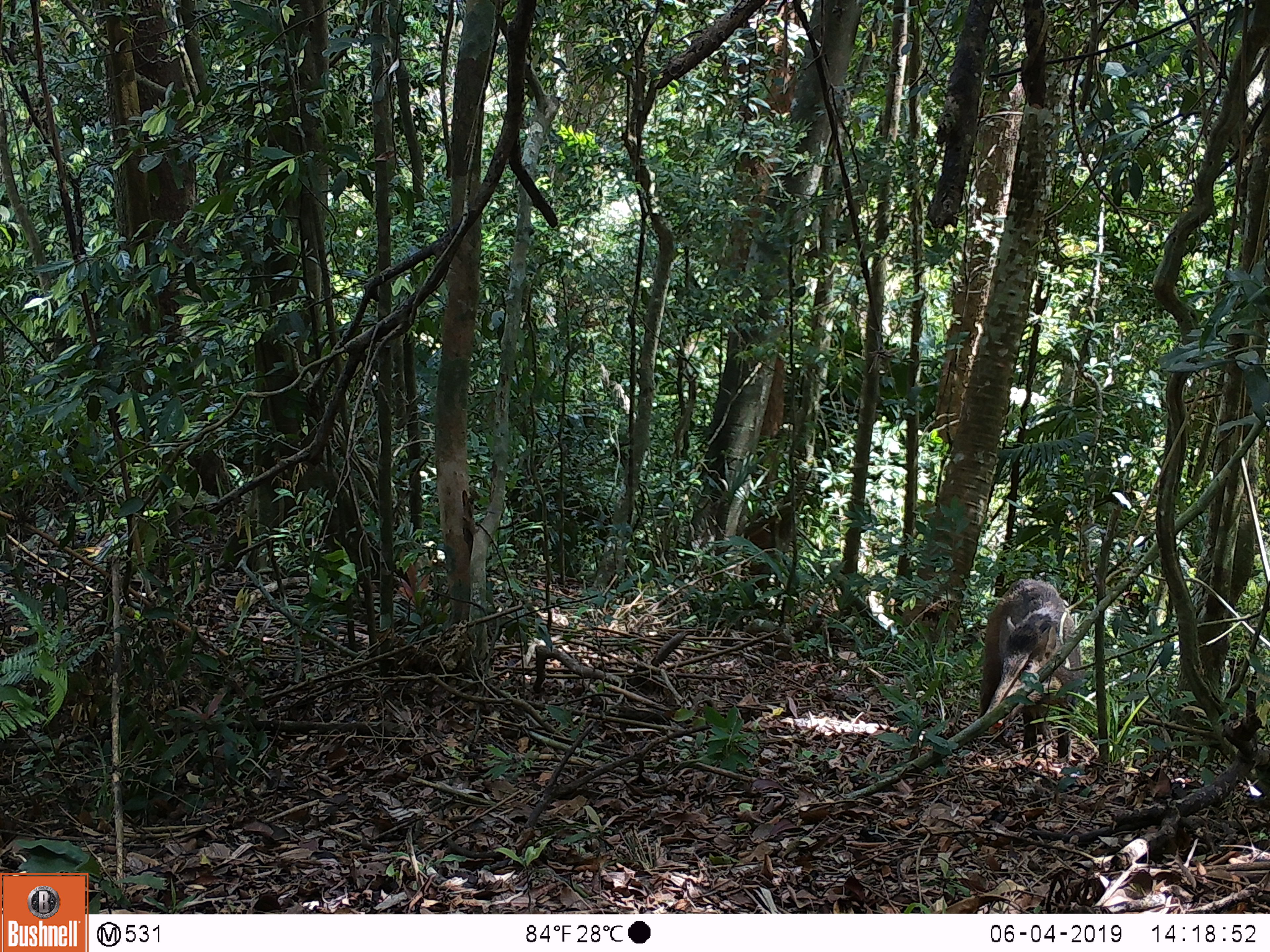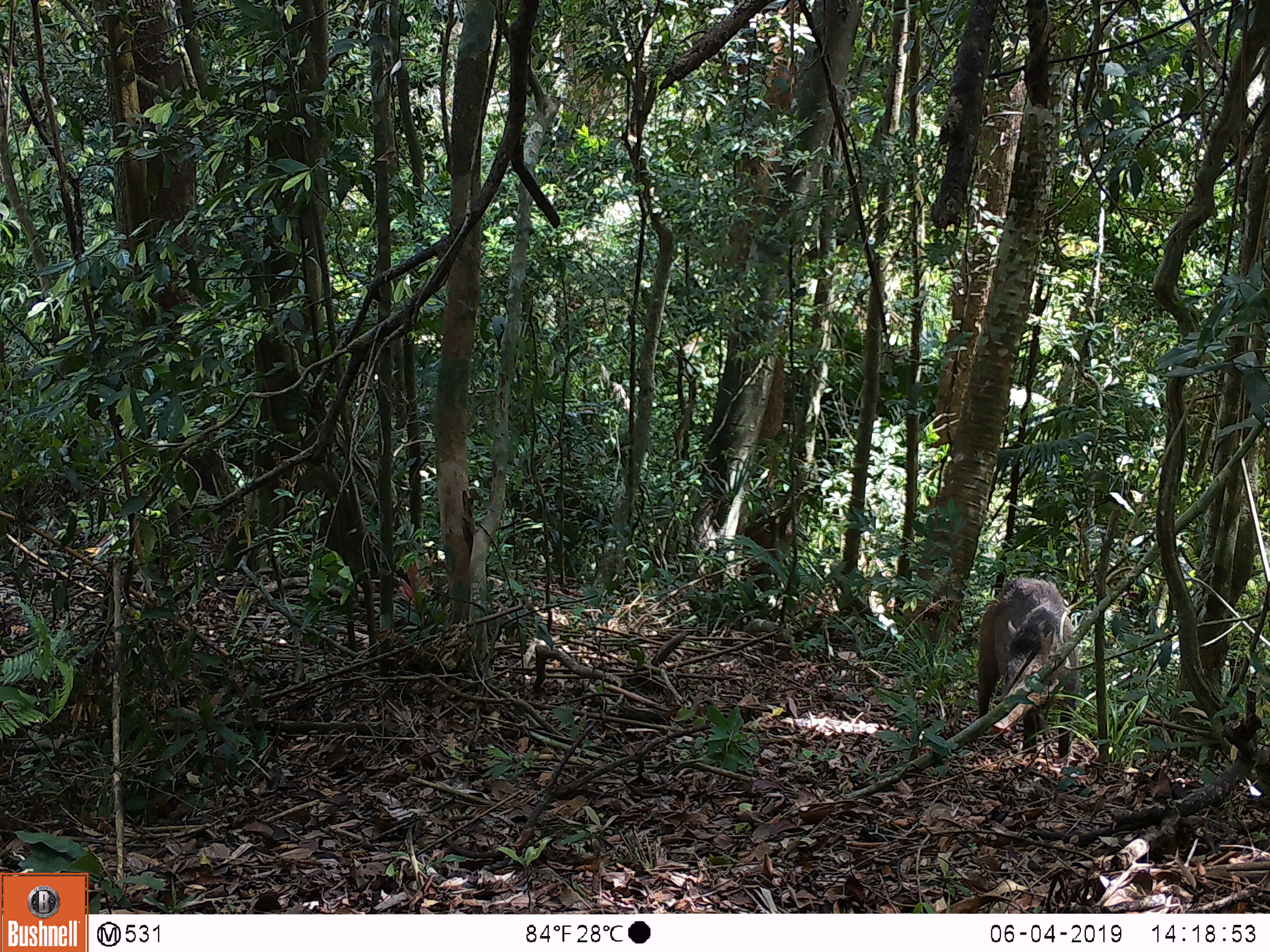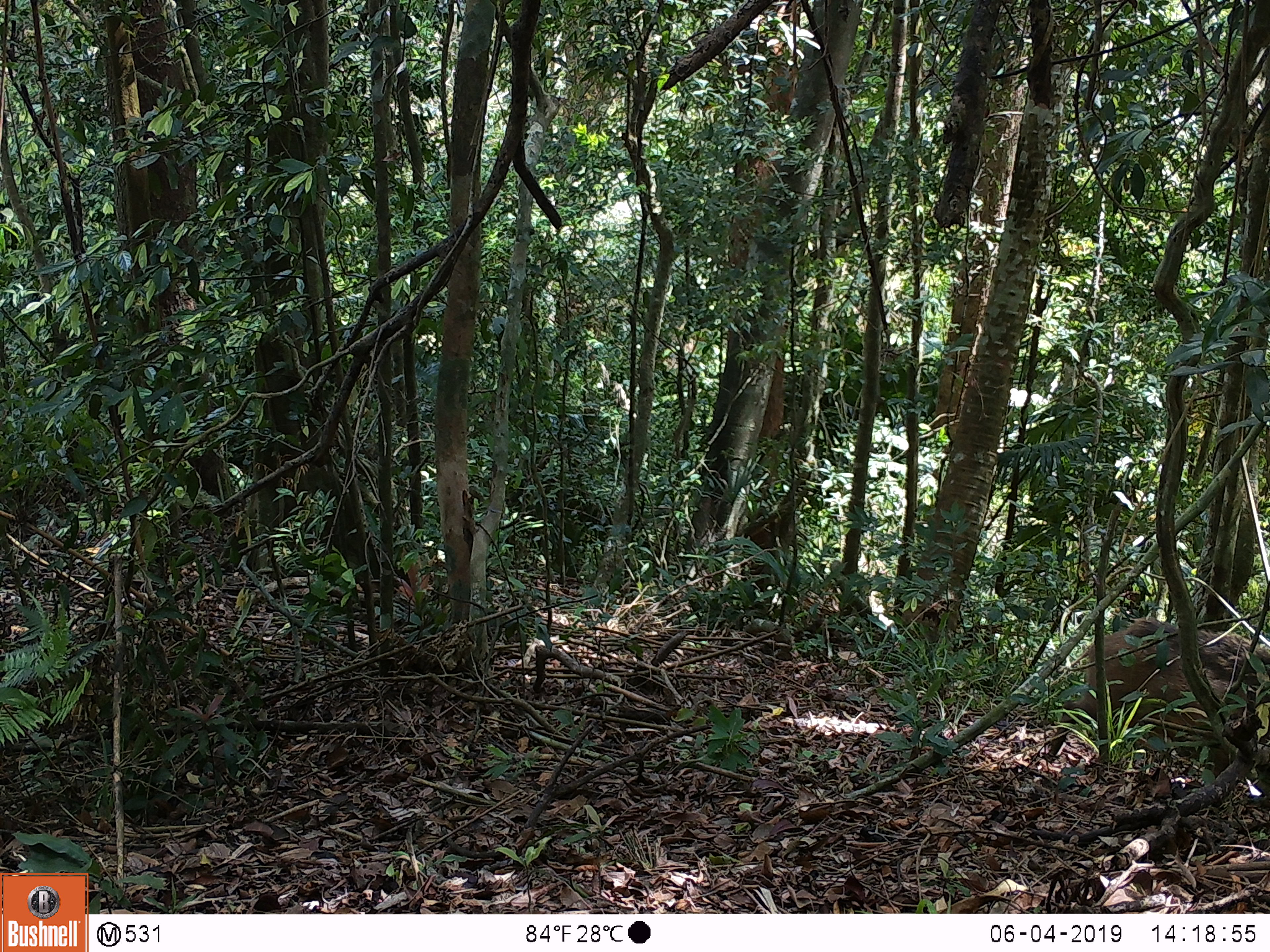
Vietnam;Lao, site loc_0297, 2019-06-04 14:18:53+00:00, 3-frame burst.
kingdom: Animalia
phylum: Chordata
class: Mammalia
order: Artiodactyla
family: Suidae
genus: Sus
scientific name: Sus scrofa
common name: eurasian wild pig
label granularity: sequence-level